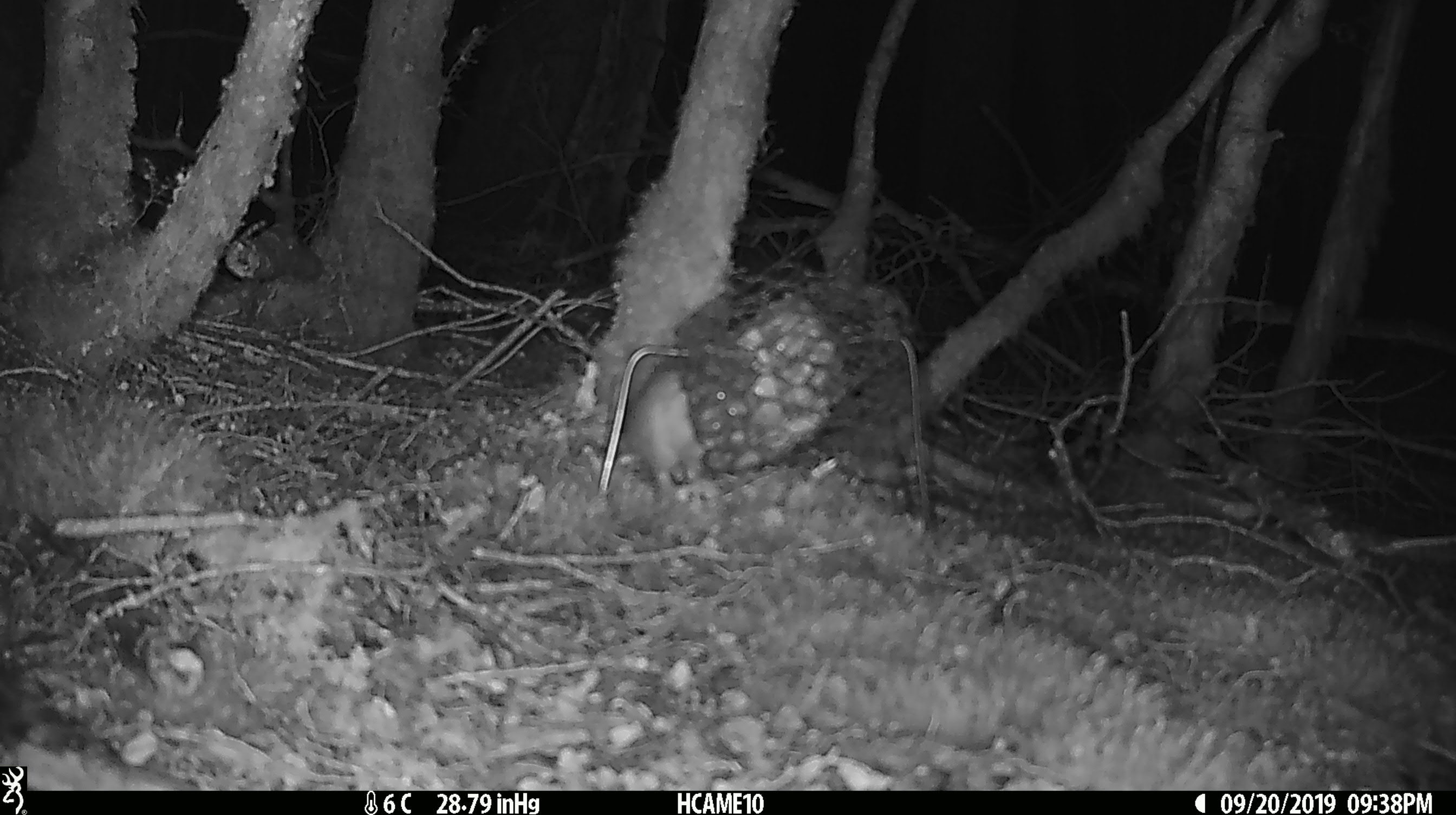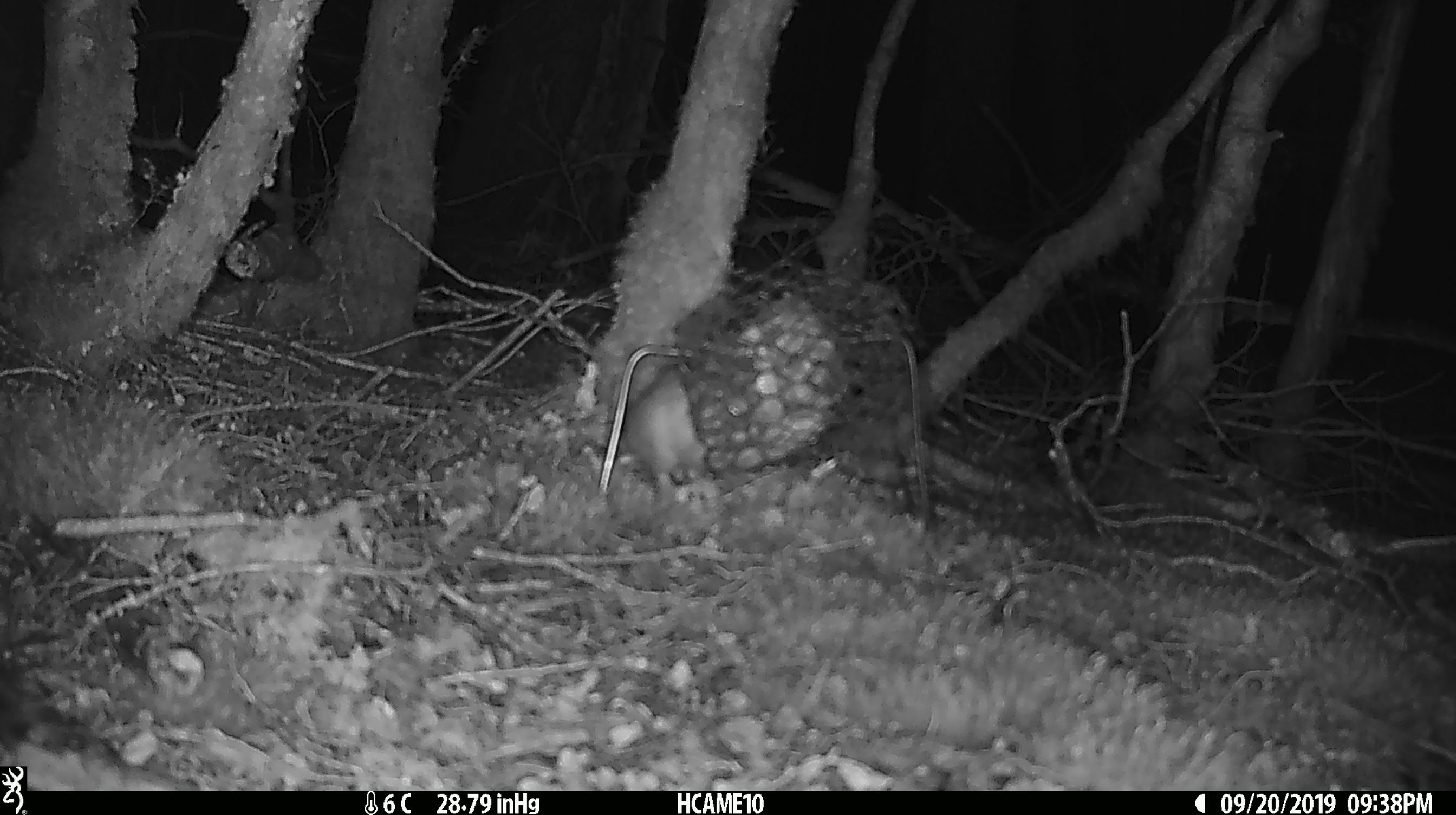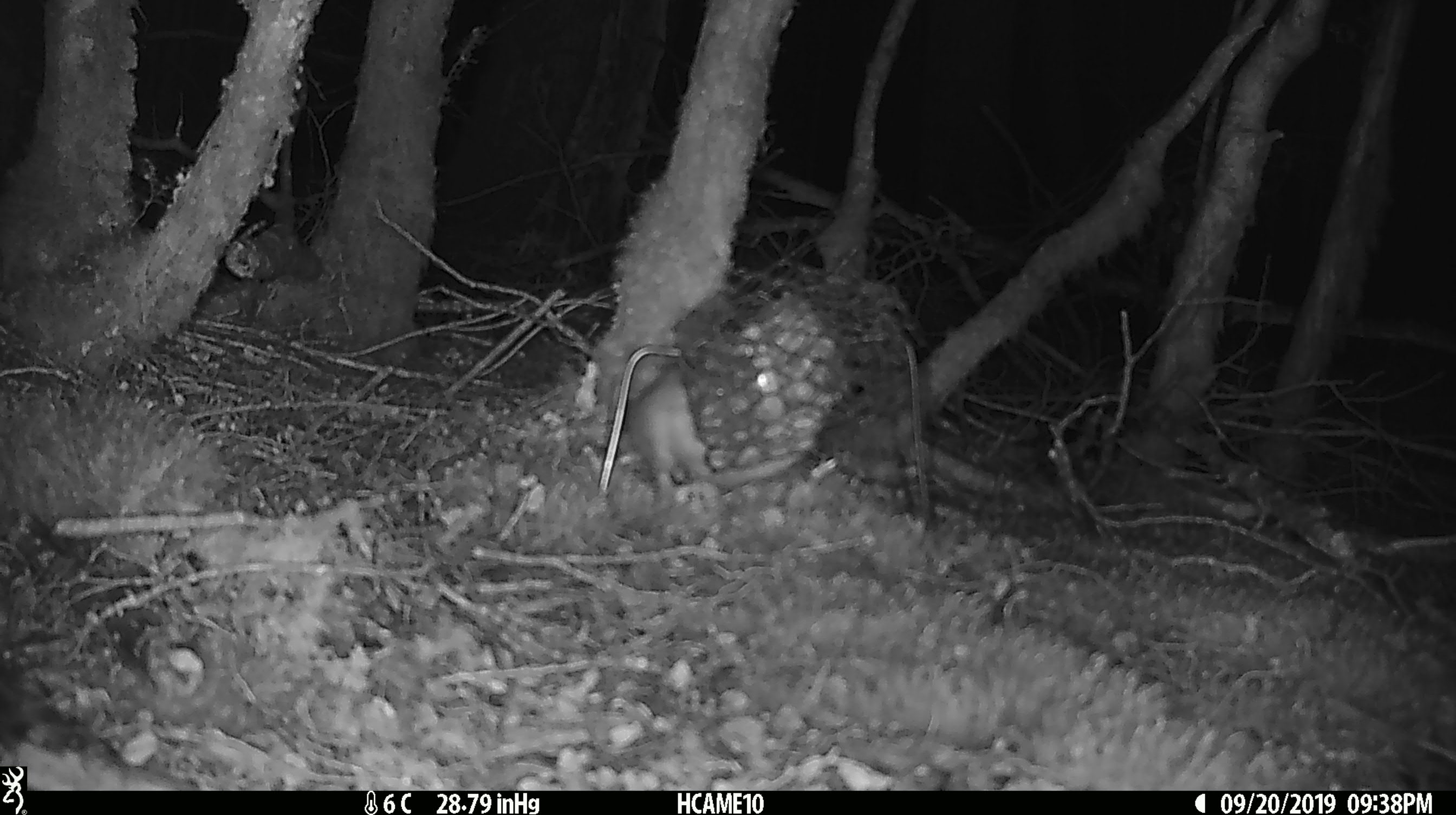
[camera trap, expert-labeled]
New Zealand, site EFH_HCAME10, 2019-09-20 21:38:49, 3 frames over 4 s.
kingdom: Animalia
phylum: Chordata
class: Mammalia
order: Rodentia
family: Muridae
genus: Rattus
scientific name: Rattus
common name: rat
Rat (Rattus).